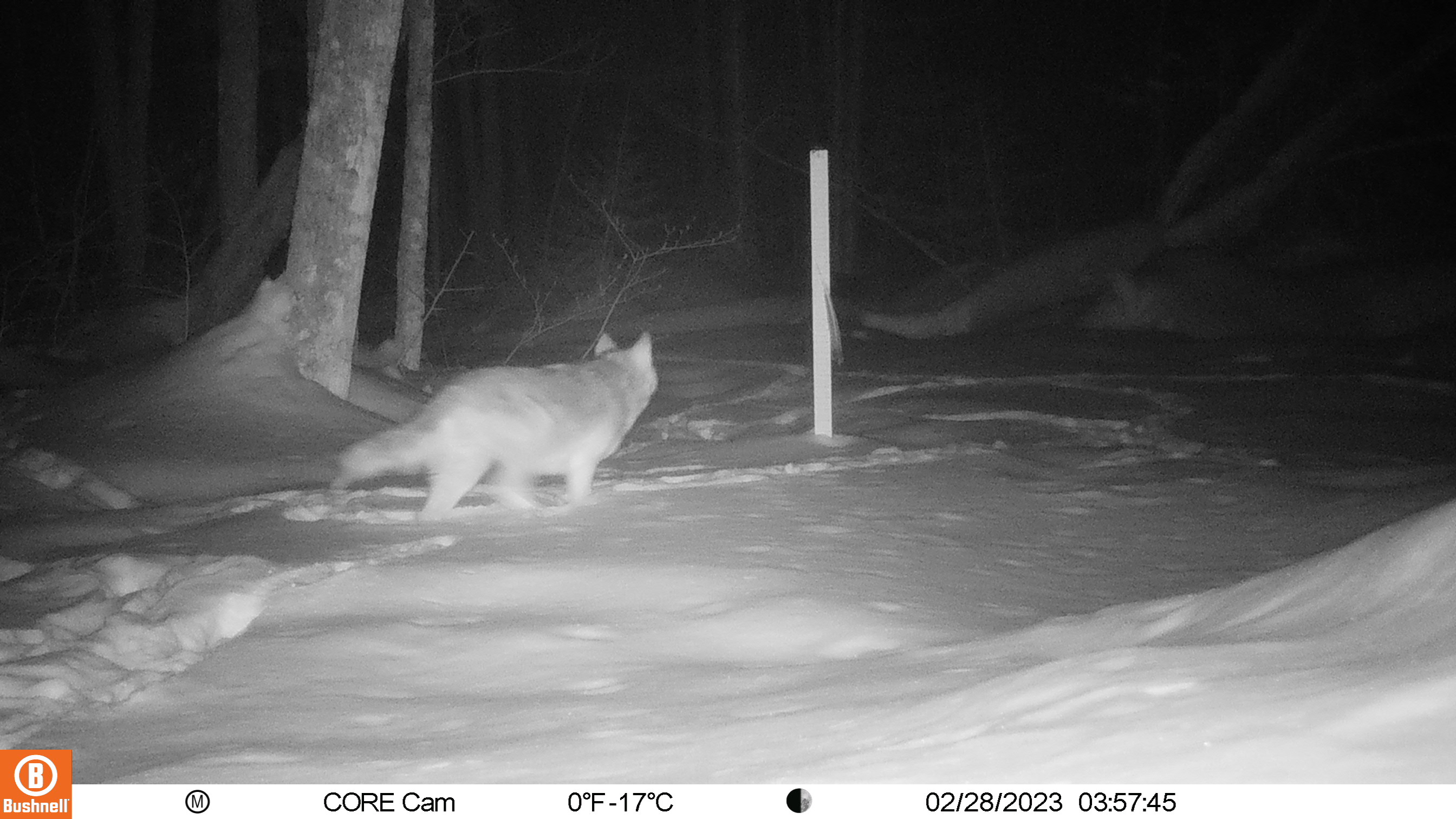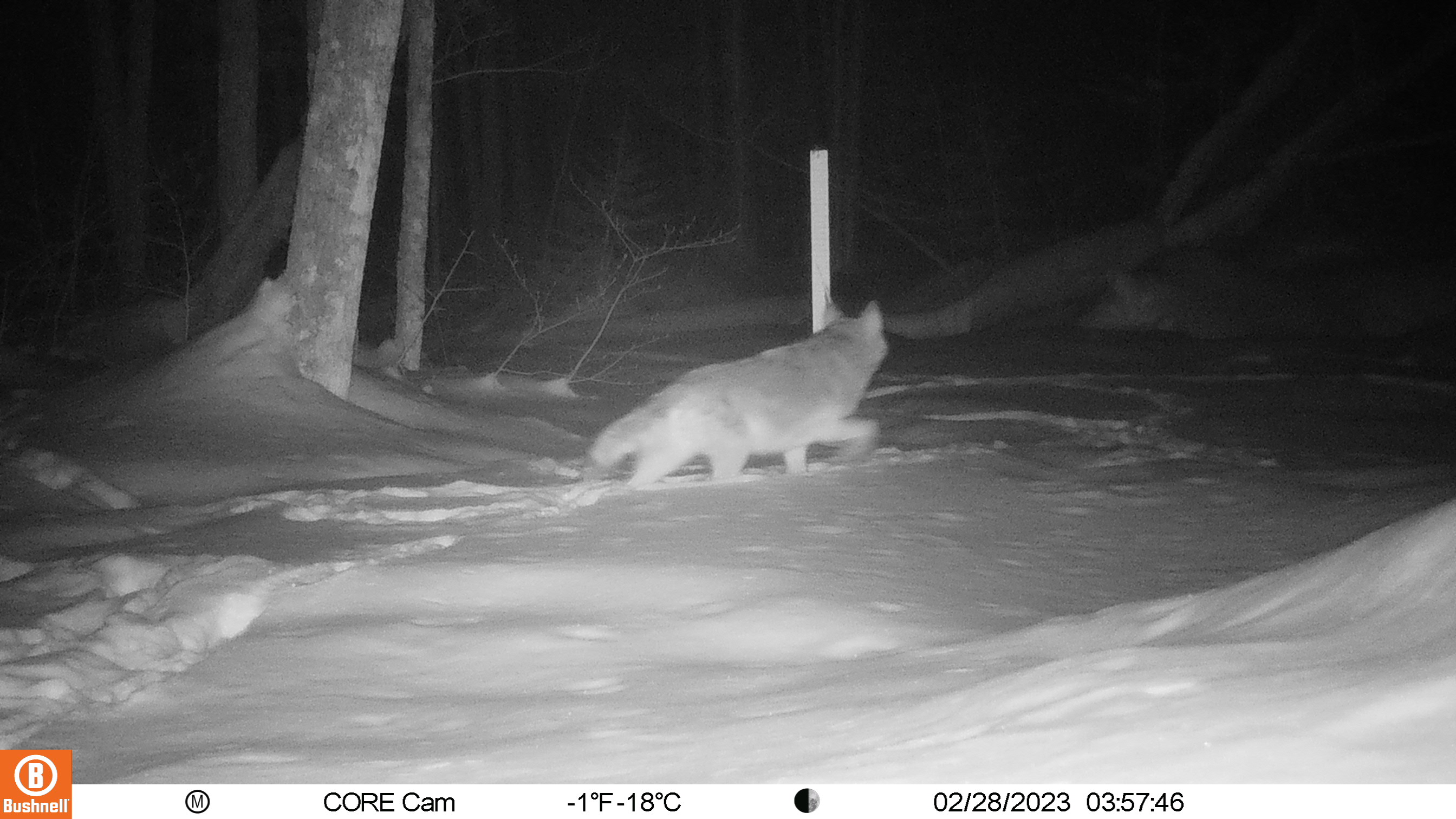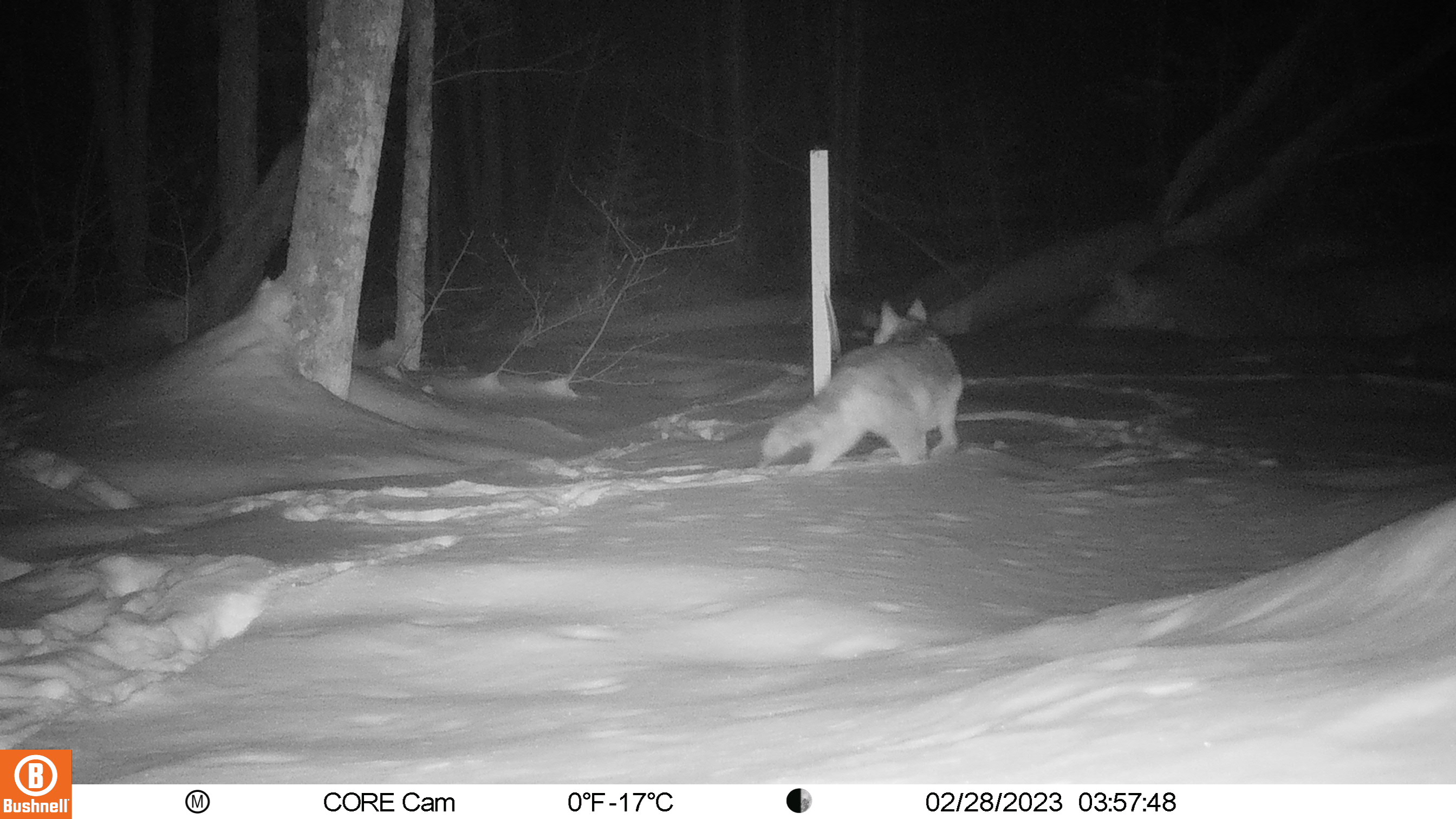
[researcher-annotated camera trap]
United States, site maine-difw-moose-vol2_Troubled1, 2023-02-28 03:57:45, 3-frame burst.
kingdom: Animalia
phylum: Chordata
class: Mammalia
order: Carnivora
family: Canidae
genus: Canis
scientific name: Canis latrans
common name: coyote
Coyote (Canis latrans).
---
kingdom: Animalia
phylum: Chordata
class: Mammalia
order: Carnivora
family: Canidae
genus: Urocyon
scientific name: Urocyon cinereoargenteus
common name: gray fox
Gray fox (Urocyon cinereoargenteus).